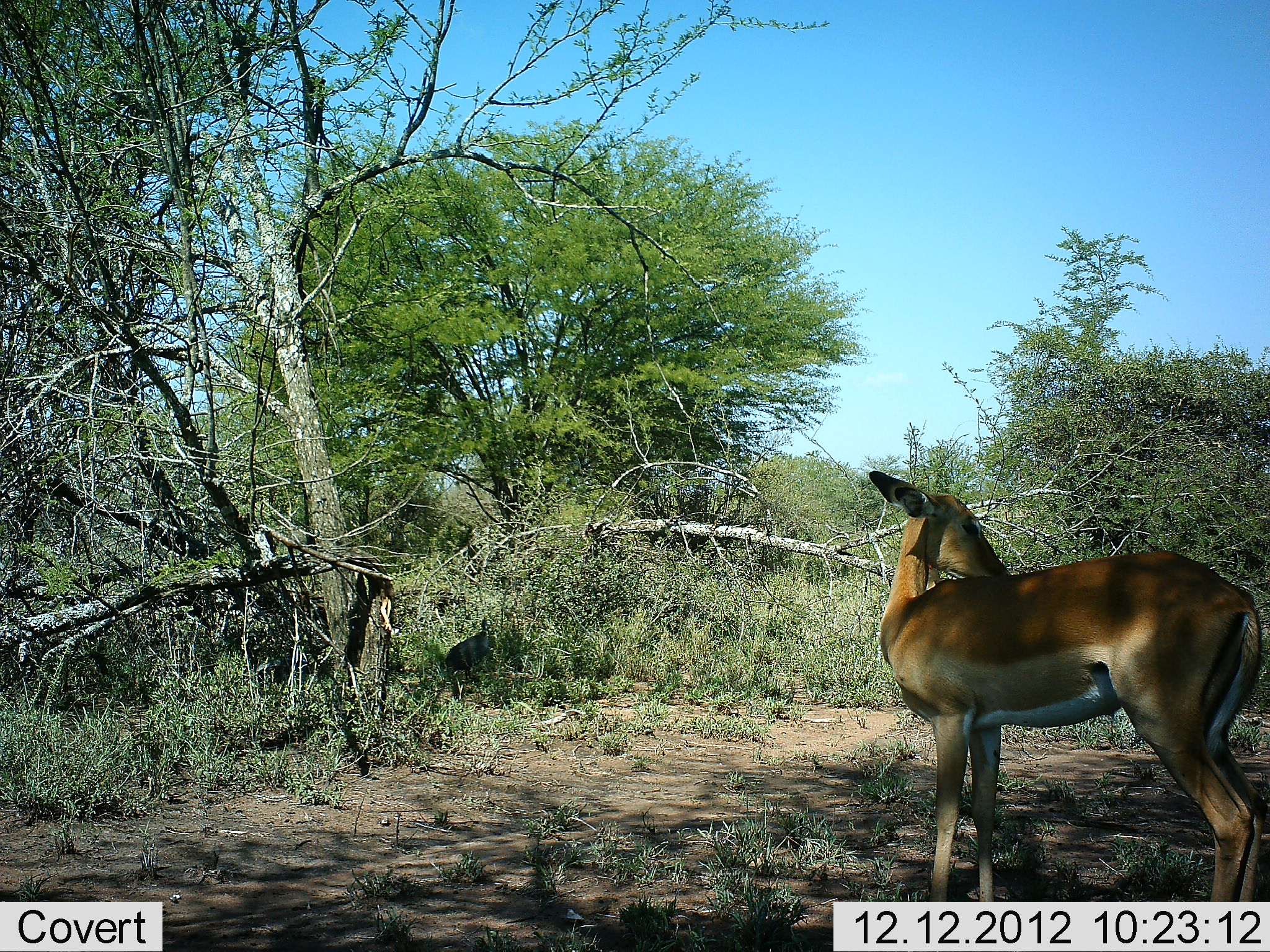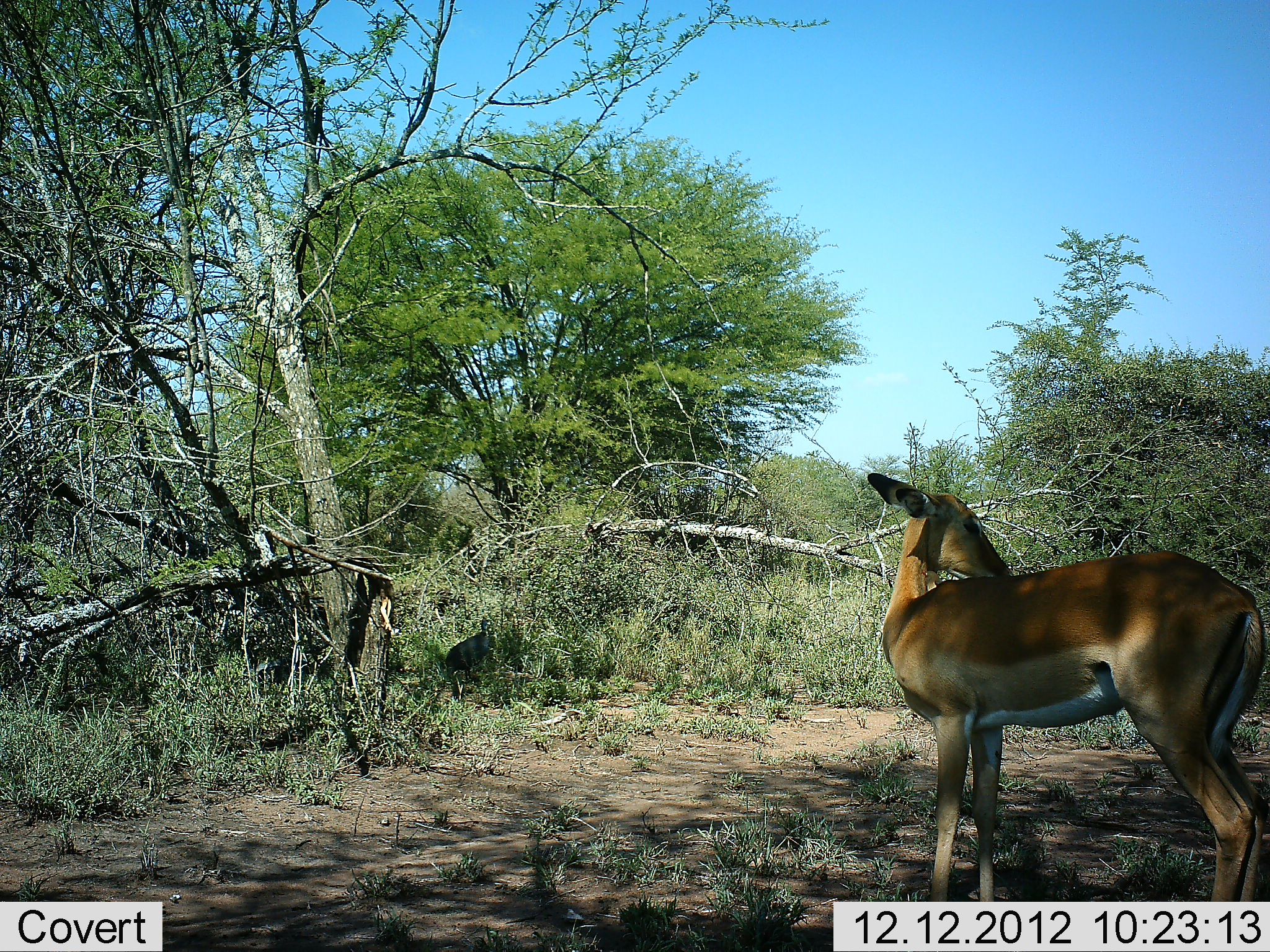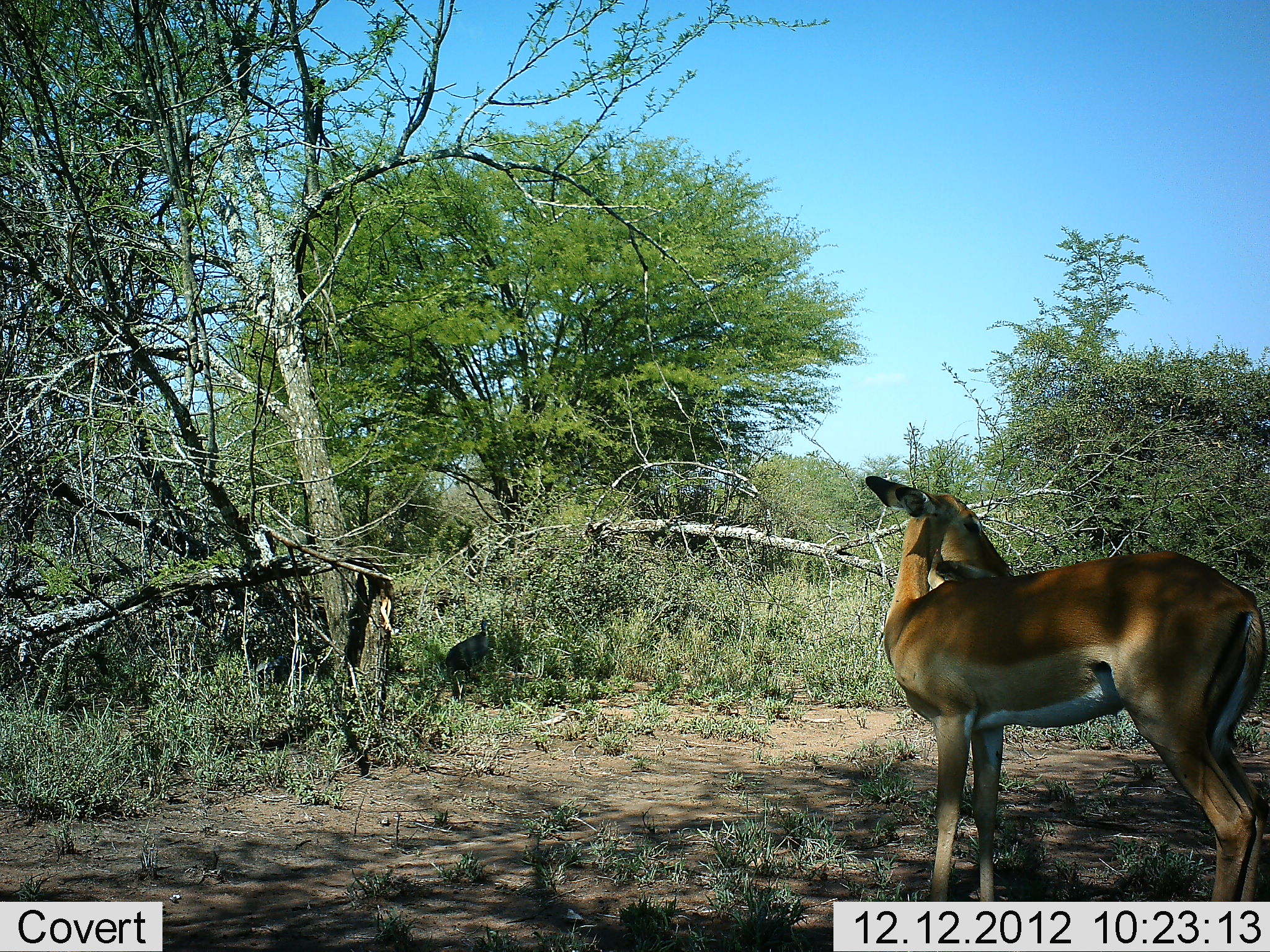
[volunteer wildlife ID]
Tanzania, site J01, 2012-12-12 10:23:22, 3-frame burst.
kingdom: Animalia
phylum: Chordata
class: Mammalia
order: Artiodactyla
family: Bovidae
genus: Aepyceros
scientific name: Aepyceros melampus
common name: impala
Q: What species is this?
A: Impala (Aepyceros melampus).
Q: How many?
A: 1.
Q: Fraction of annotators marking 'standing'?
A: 96%.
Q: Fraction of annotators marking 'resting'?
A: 4%.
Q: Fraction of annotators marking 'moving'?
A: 0%.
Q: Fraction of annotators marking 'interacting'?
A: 0%.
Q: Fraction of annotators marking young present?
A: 4%.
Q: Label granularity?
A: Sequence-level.